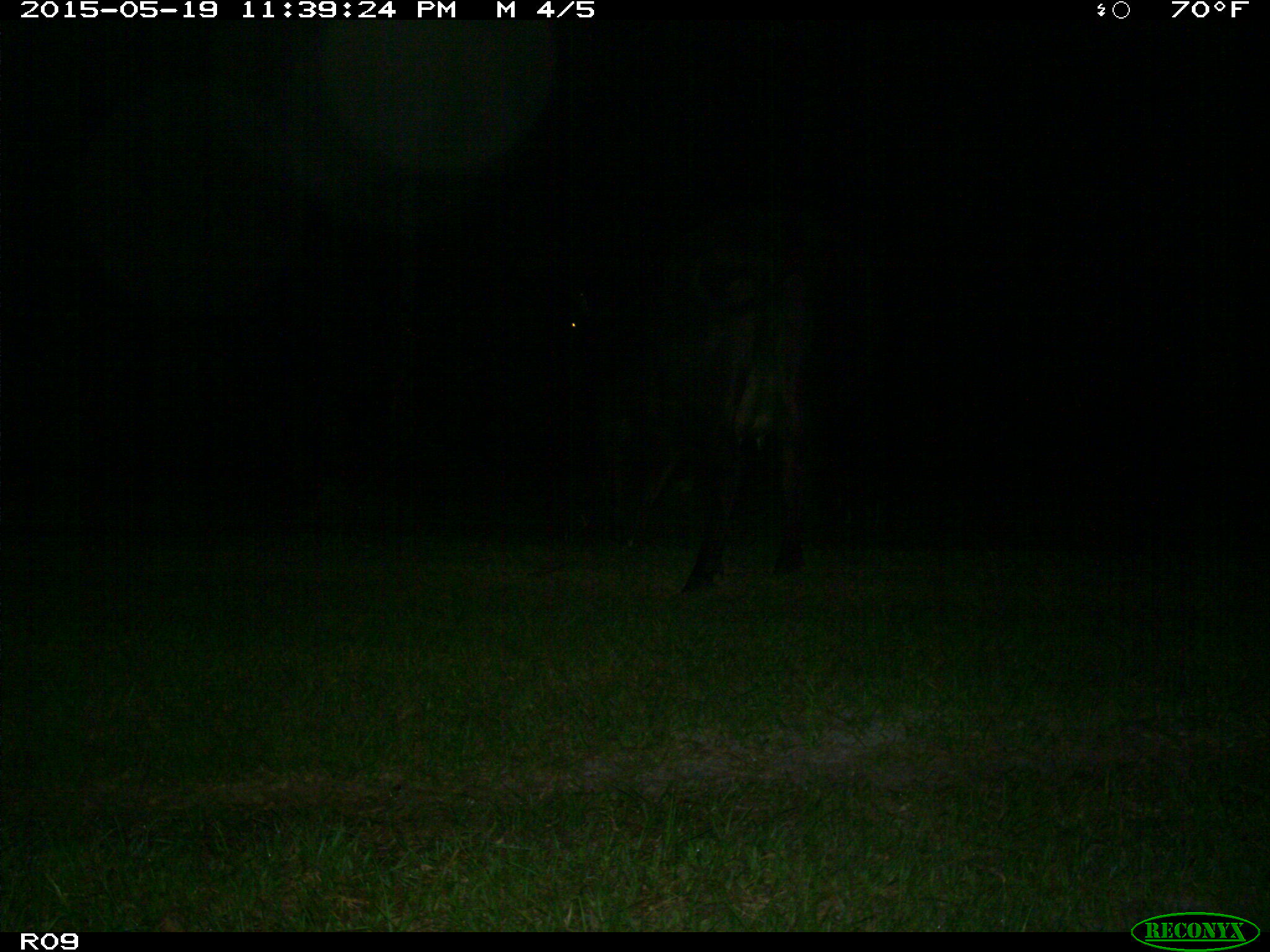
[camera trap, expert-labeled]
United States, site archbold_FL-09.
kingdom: Animalia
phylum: Chordata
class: Mammalia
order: Artiodactyla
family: Bovidae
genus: Bos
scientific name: Bos taurus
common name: domestic cow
Bos taurus (domestic cow).